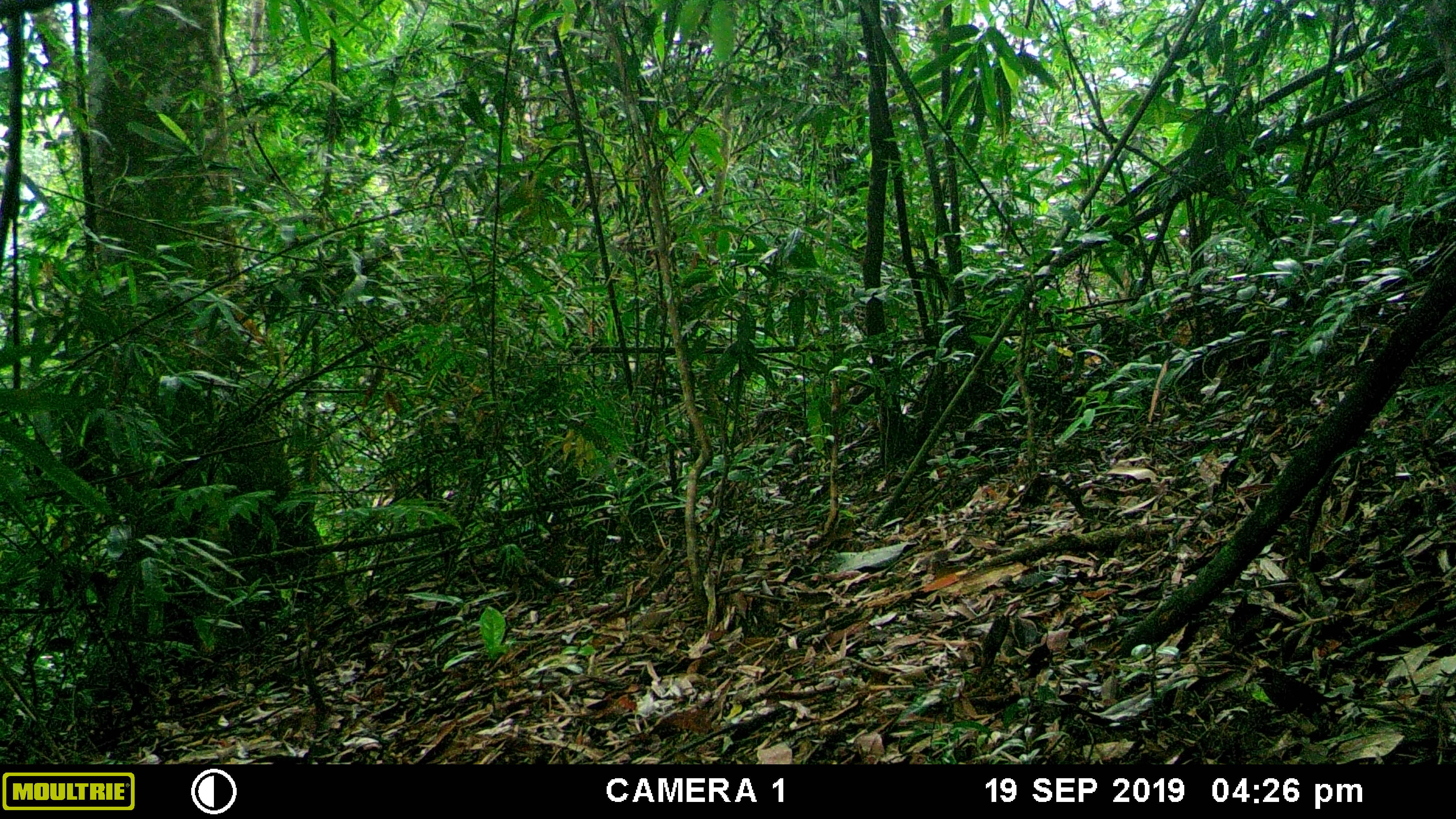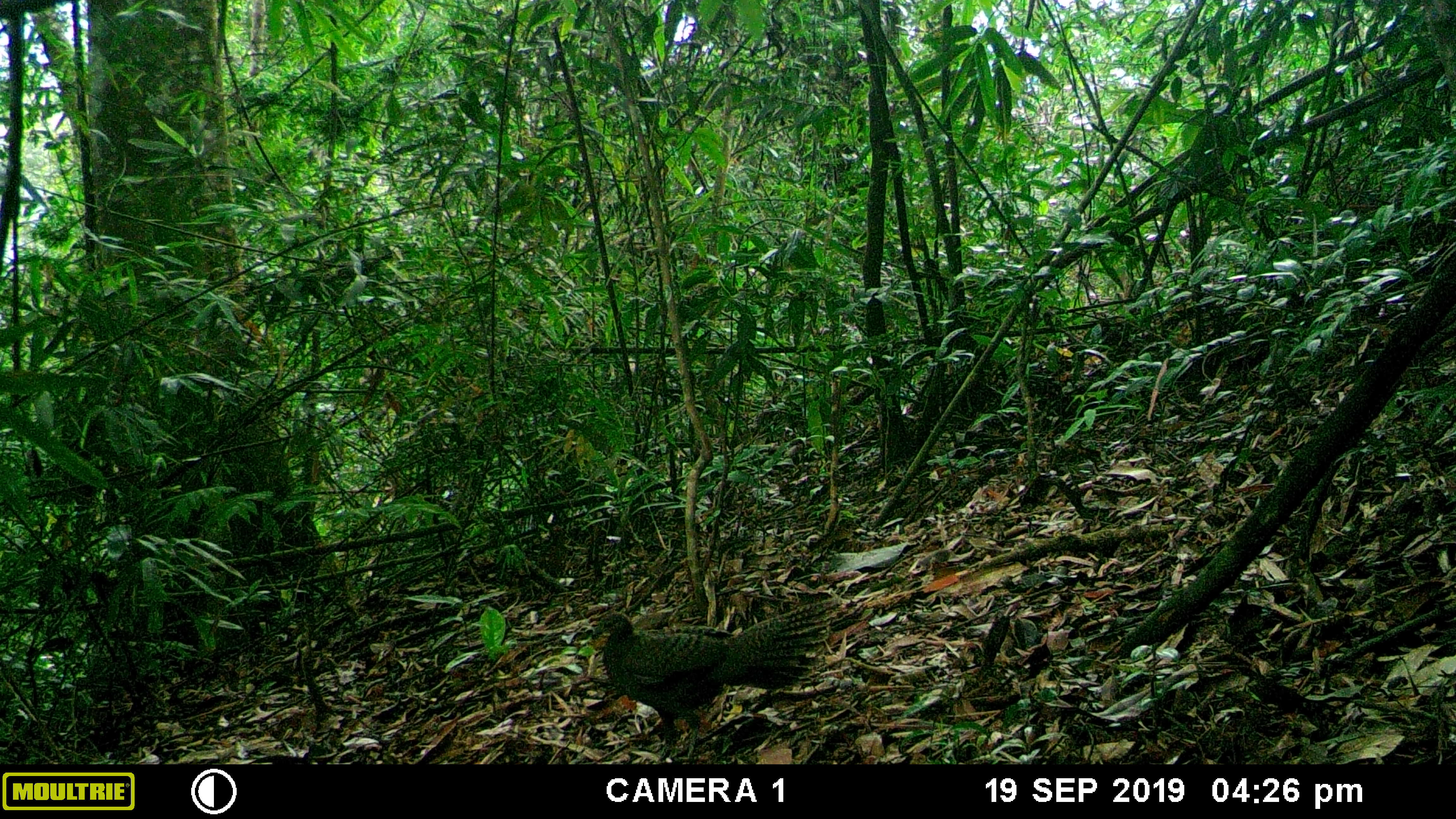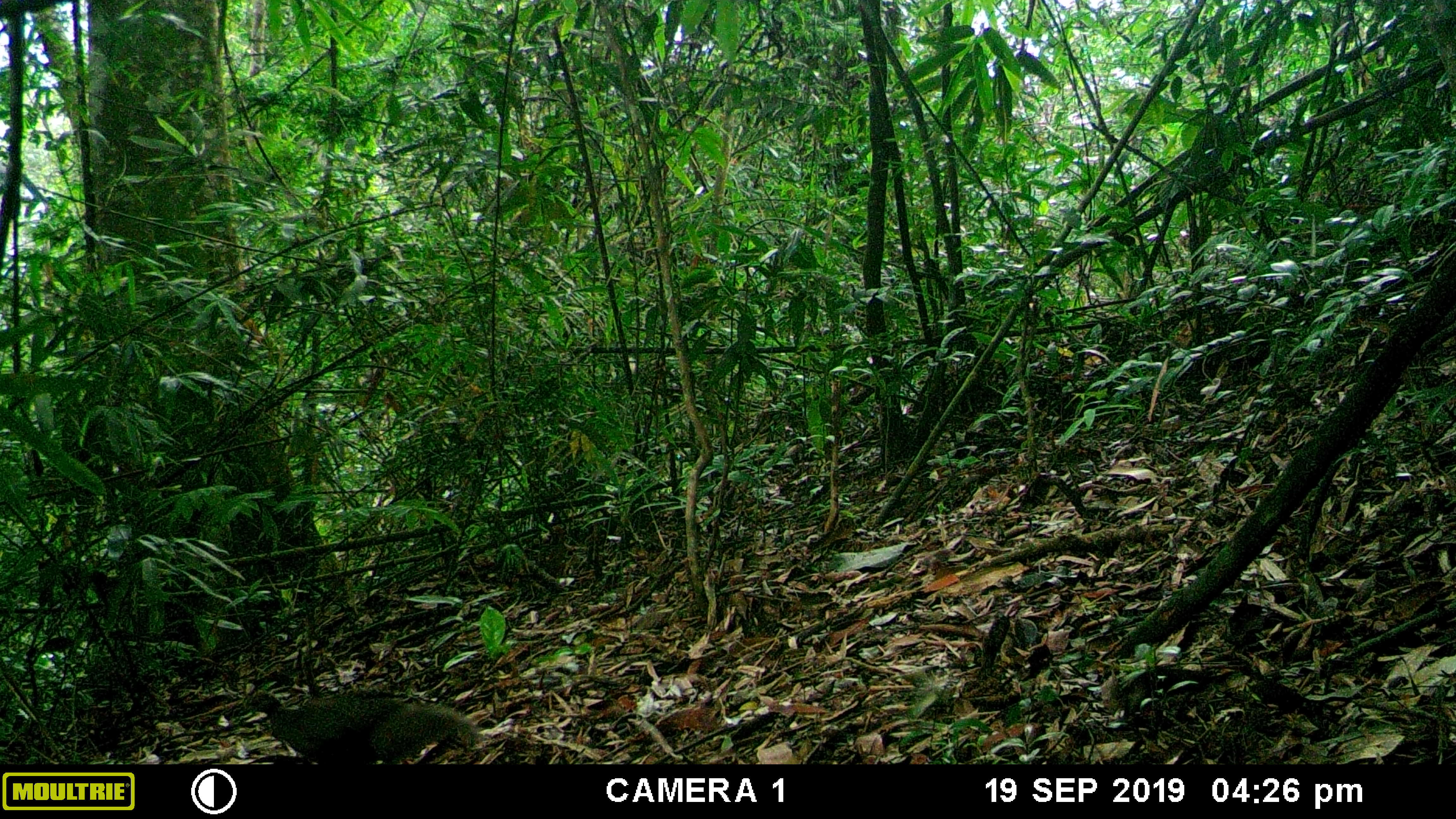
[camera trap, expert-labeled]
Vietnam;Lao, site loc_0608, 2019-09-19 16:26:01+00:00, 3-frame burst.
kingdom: Animalia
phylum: Chordata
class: Aves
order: Galliformes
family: Phasianidae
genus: Polyplectron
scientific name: Polyplectron bicalcaratum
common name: gray peacock-pheasant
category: grey peacock pheasant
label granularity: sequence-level